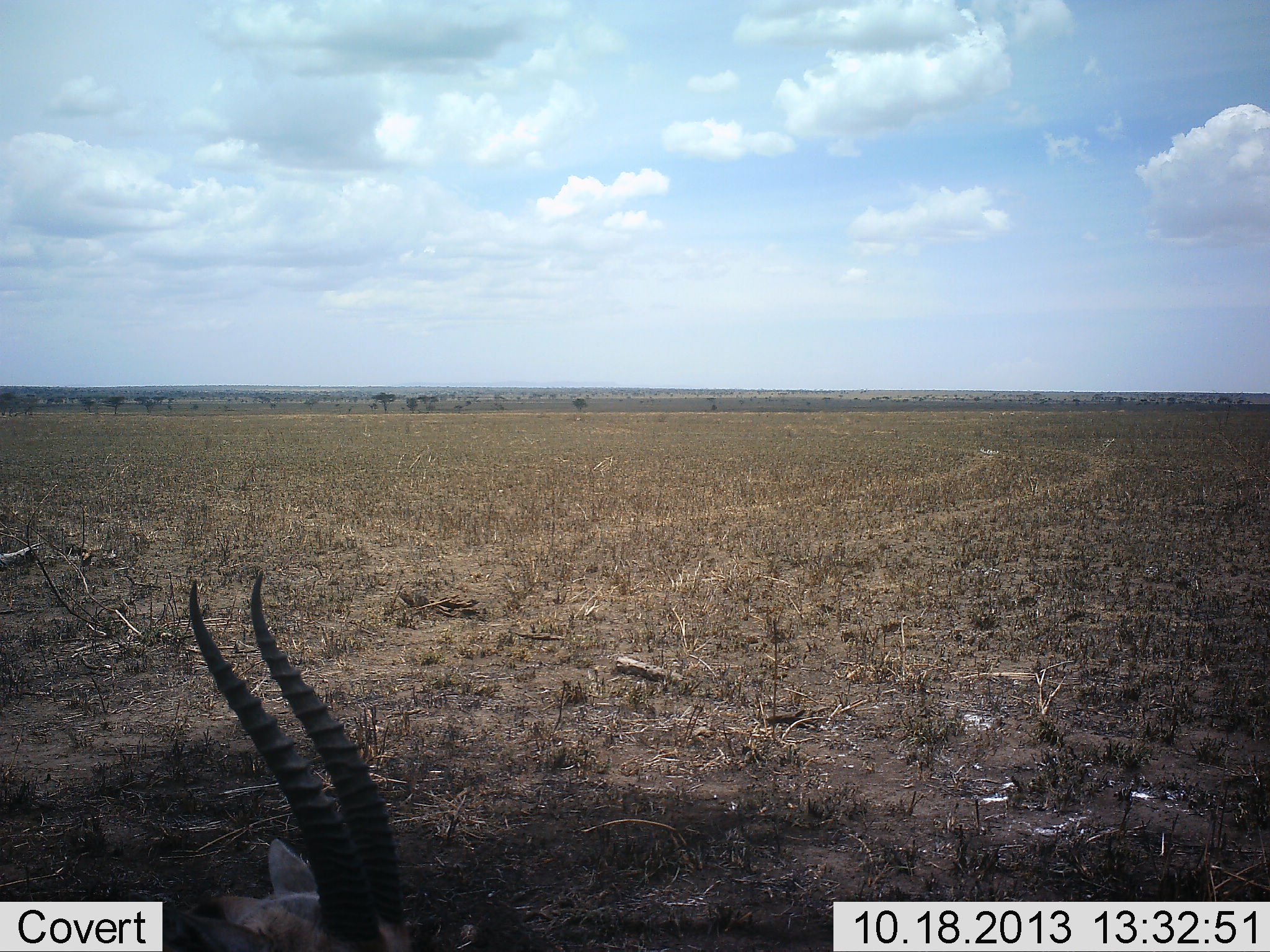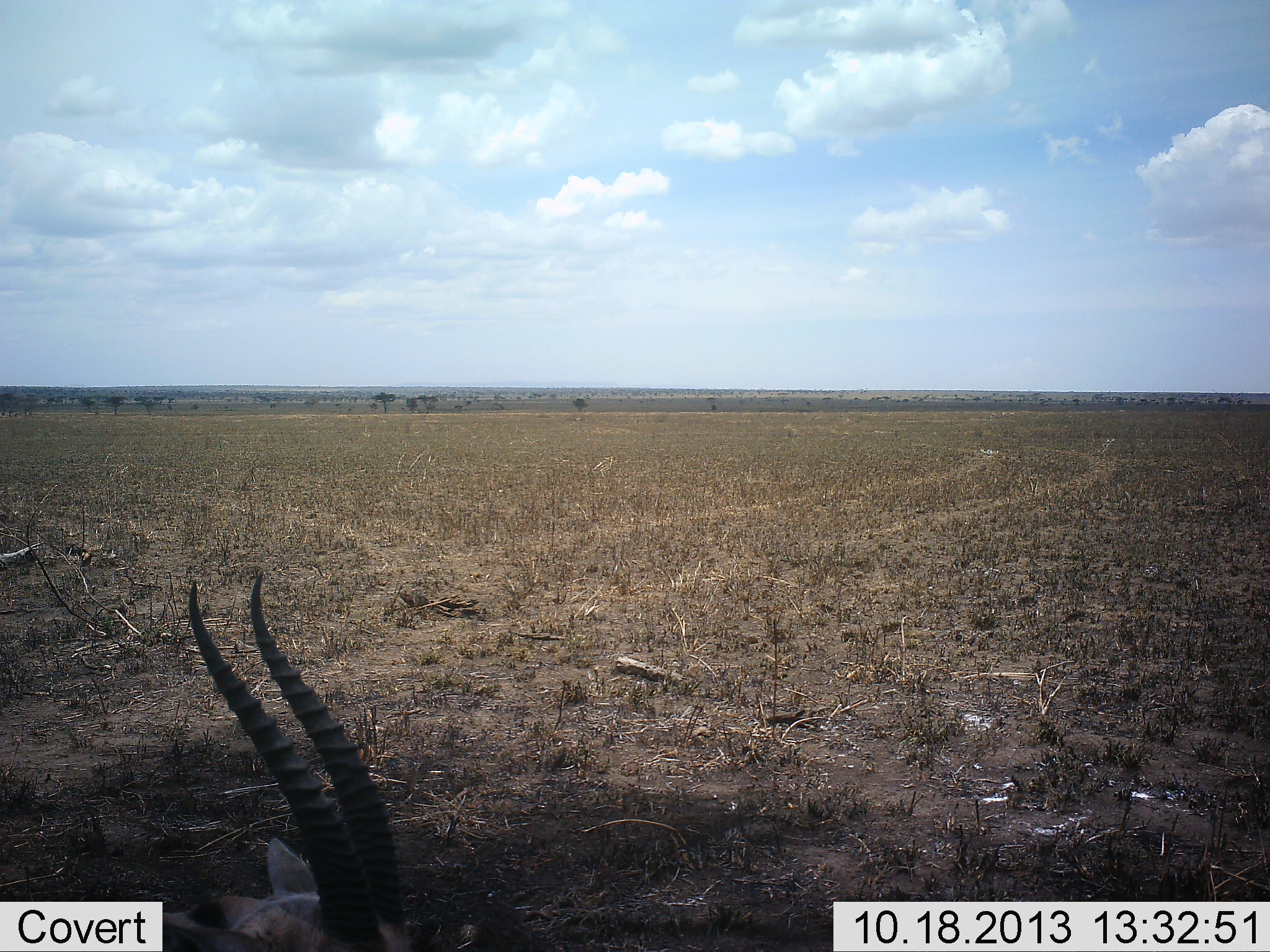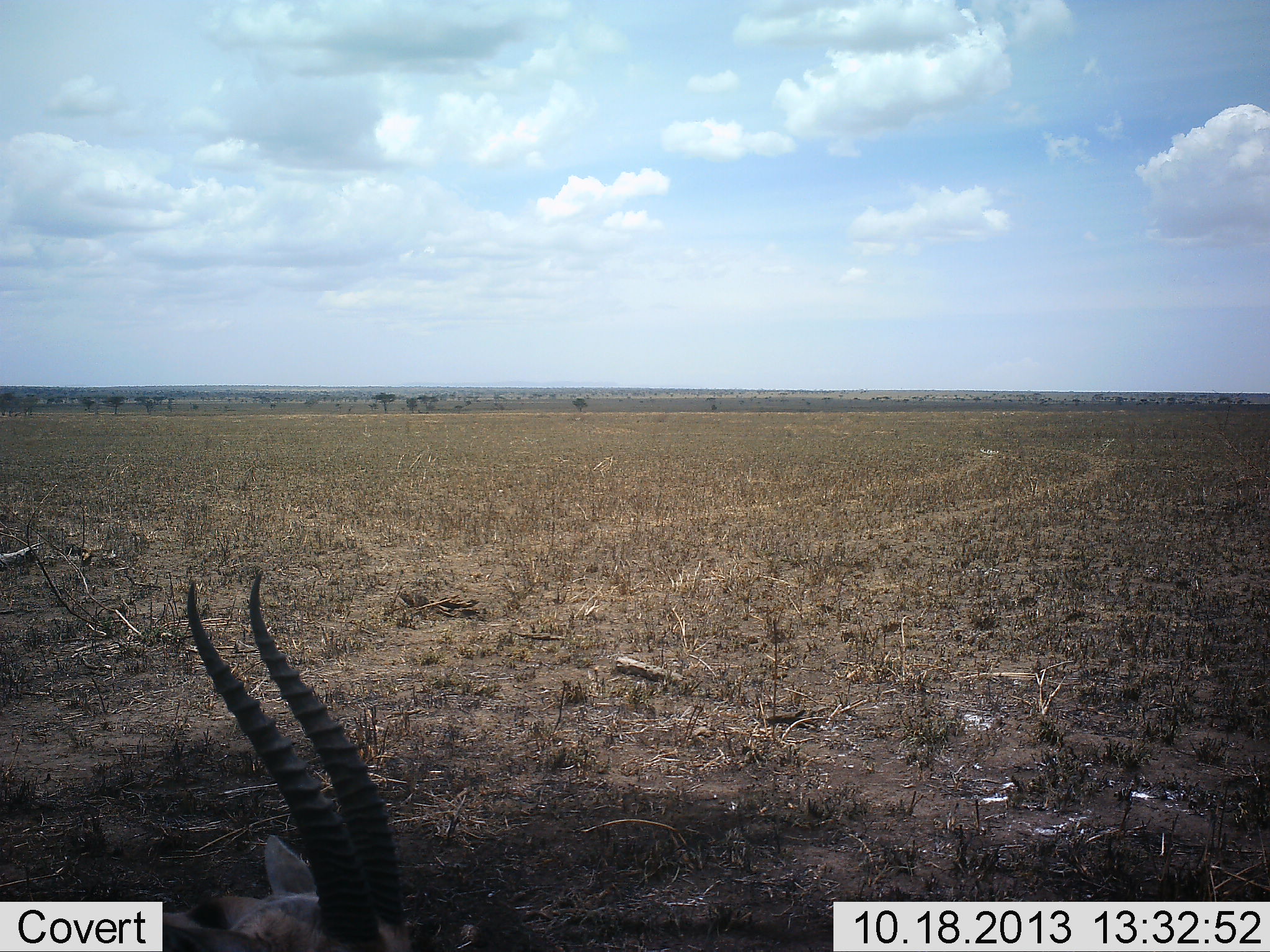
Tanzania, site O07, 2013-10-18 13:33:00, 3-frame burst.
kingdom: Animalia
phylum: Chordata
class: Mammalia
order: Artiodactyla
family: Bovidae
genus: Eudorcas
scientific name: Eudorcas thomsonii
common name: thomson's gazelle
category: gazellethomsons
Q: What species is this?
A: Gazellethomsons (thomson's gazelle) (Eudorcas thomsonii).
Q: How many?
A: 1.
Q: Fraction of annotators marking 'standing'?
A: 40%.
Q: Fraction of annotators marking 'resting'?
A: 60%.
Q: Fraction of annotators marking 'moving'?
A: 0%.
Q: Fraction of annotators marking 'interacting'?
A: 0%.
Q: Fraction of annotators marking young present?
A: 0%.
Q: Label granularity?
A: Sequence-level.